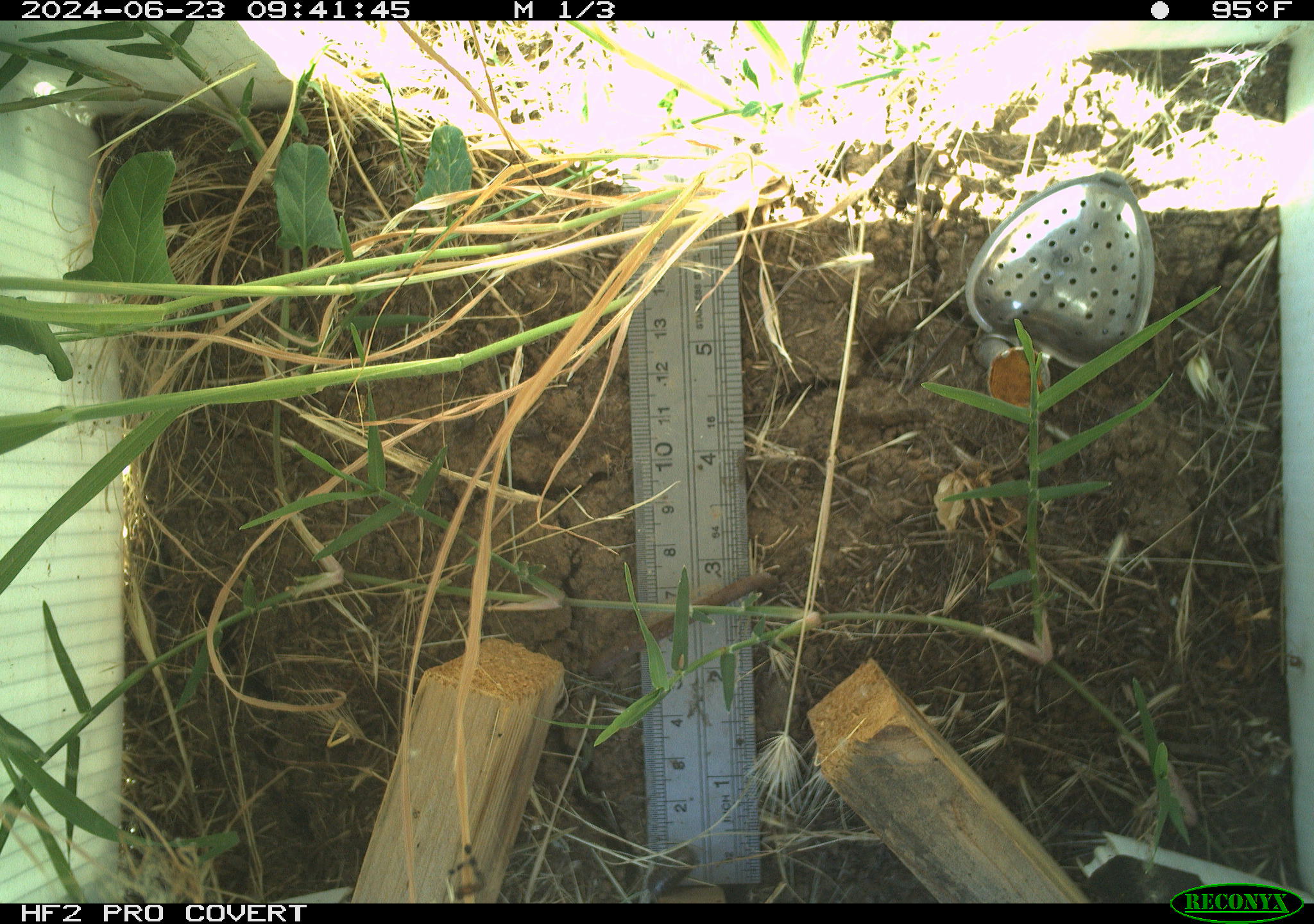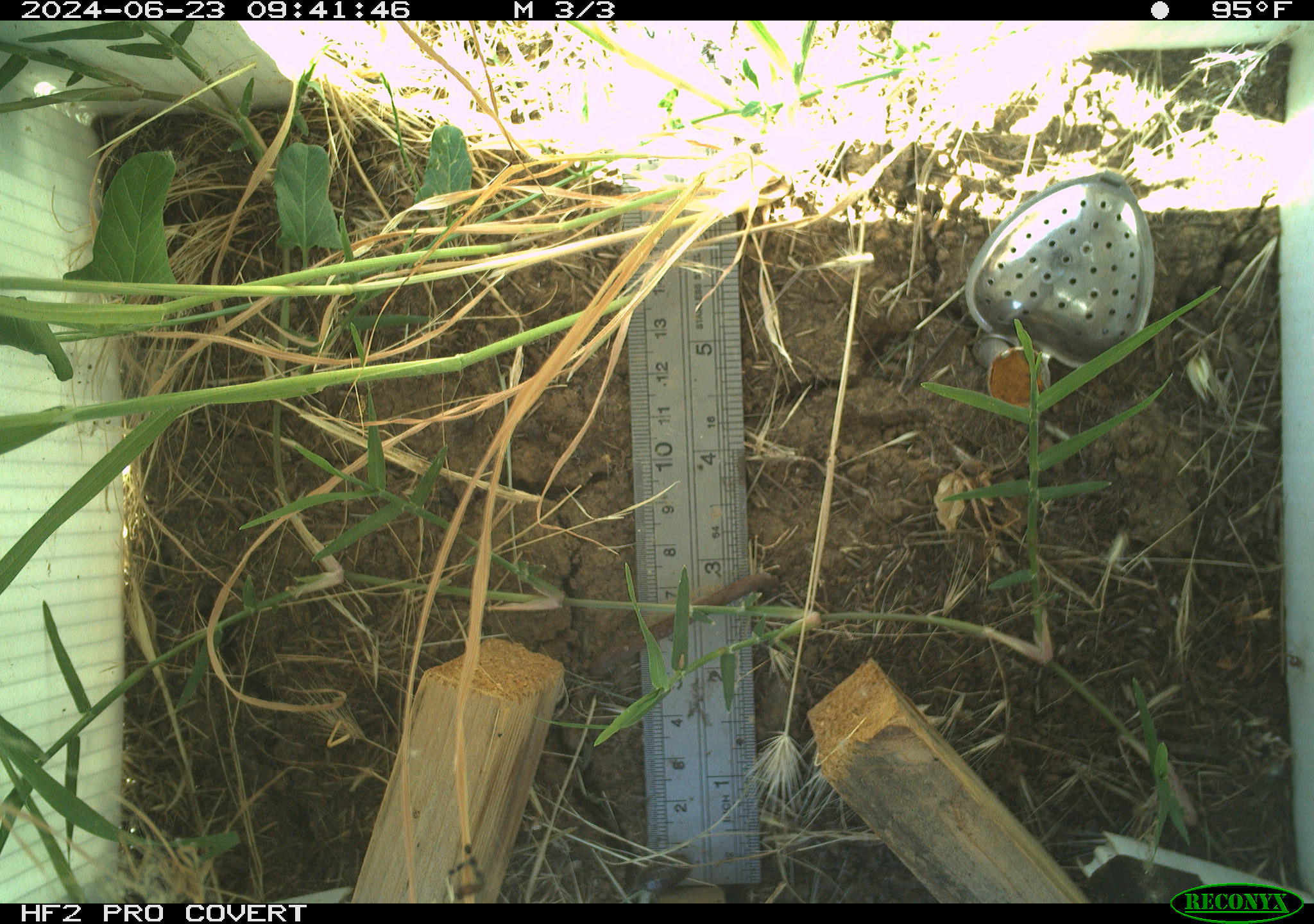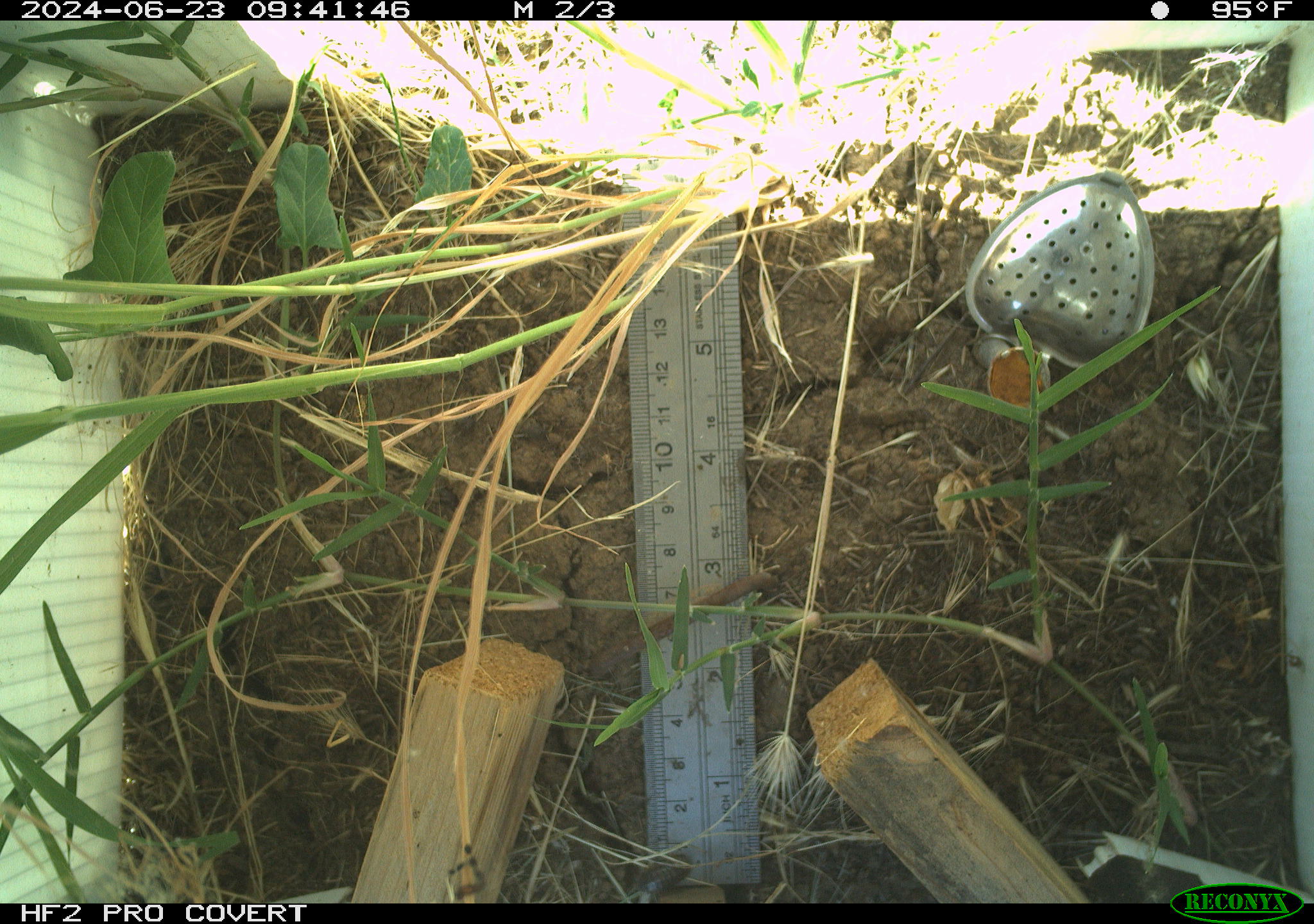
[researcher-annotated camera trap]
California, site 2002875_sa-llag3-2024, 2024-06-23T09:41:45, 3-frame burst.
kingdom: Animalia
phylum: Chordata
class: Reptilia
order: Squamata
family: Phrynosomatidae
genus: Sceloporus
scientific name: Sceloporus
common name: spiny lizards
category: sceloporus species